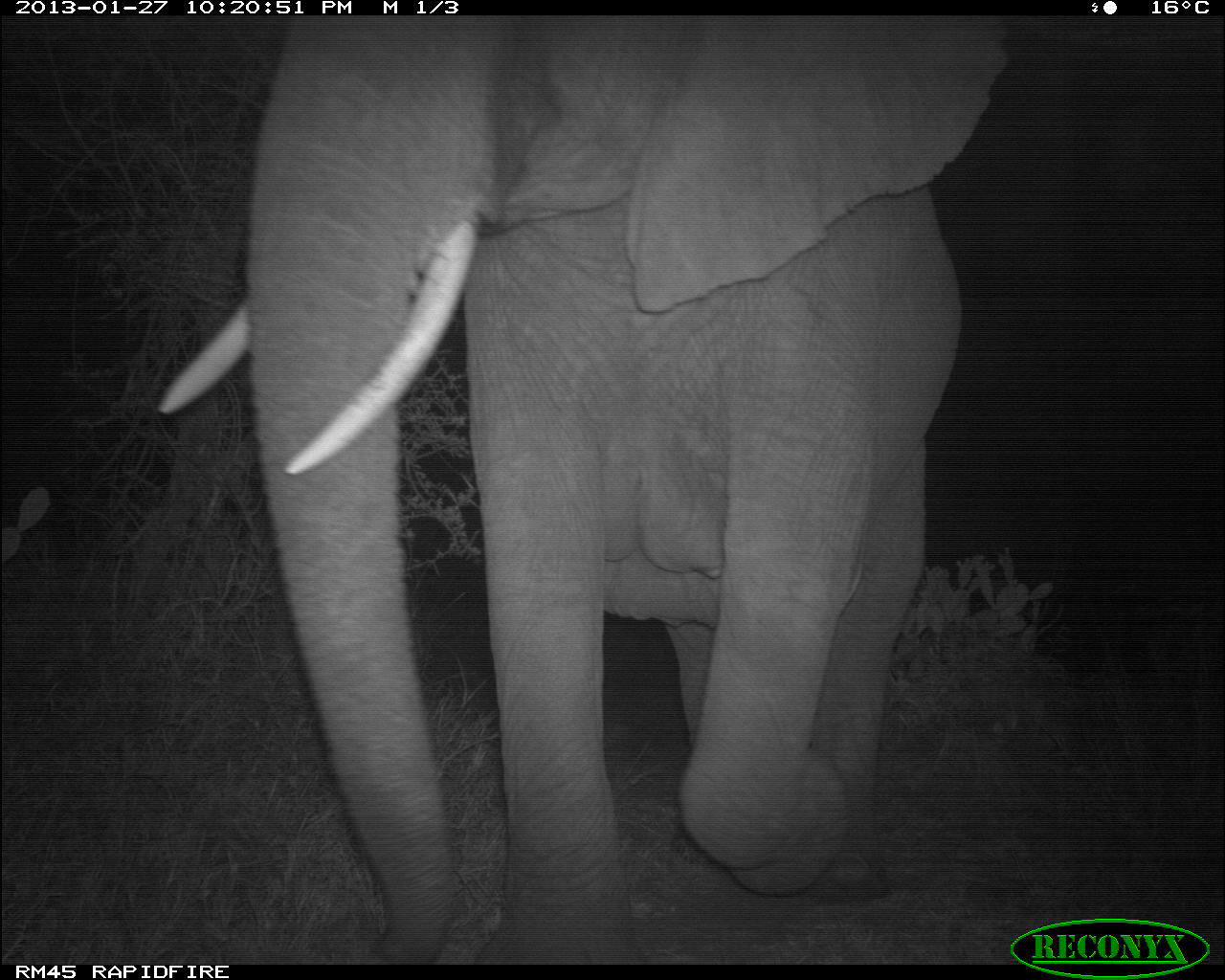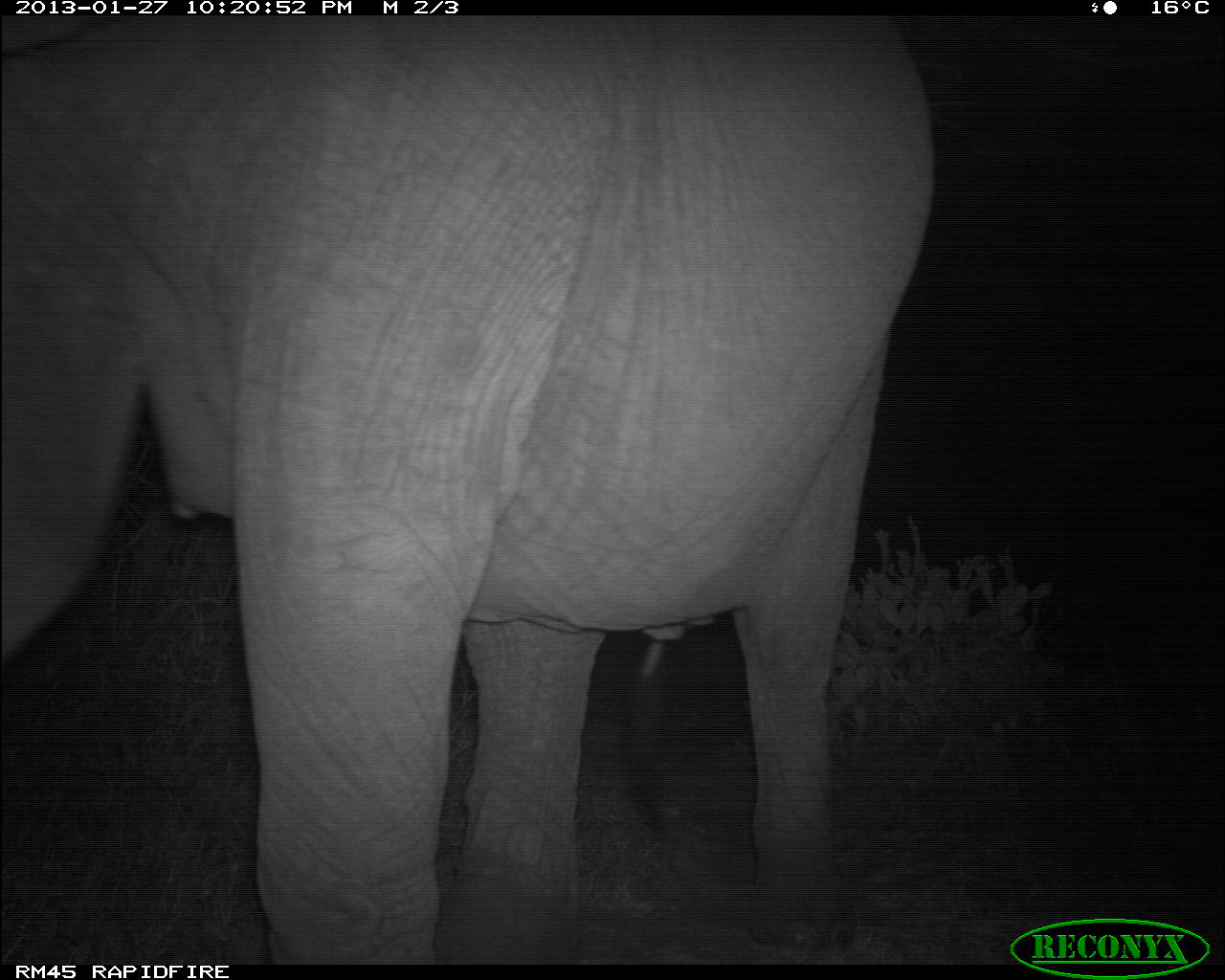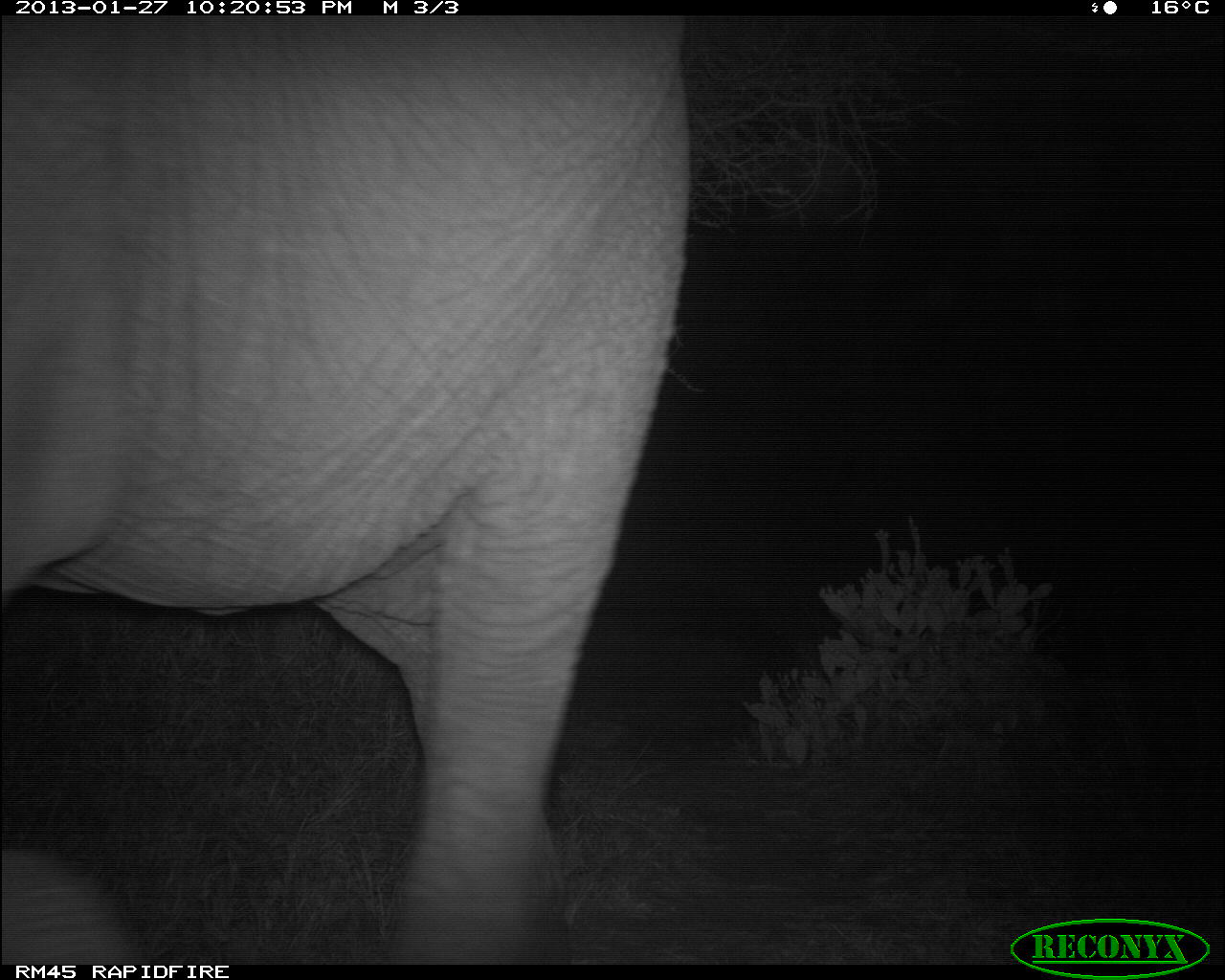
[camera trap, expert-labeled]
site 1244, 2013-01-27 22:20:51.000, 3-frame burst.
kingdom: Animalia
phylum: Chordata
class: Mammalia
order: Proboscidea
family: Elephantidae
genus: Loxodonta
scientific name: Loxodonta africana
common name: african bush elephant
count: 1